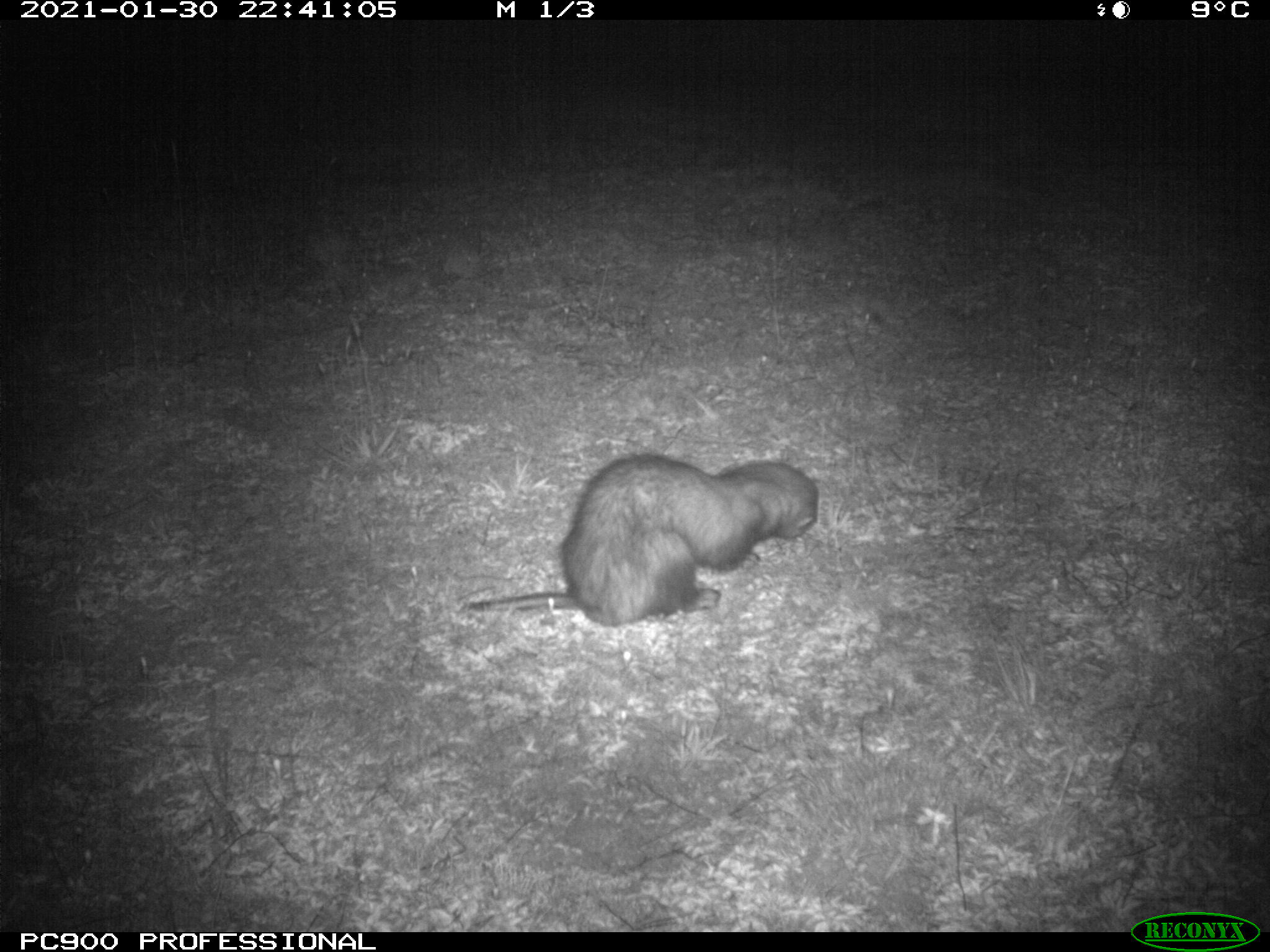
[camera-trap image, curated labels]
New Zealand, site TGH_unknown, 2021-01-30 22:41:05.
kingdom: Animalia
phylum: Chordata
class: Mammalia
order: Carnivora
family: Mustelidae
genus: Mustela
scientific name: Mustela furo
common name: ferret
Ferret (Mustela furo).